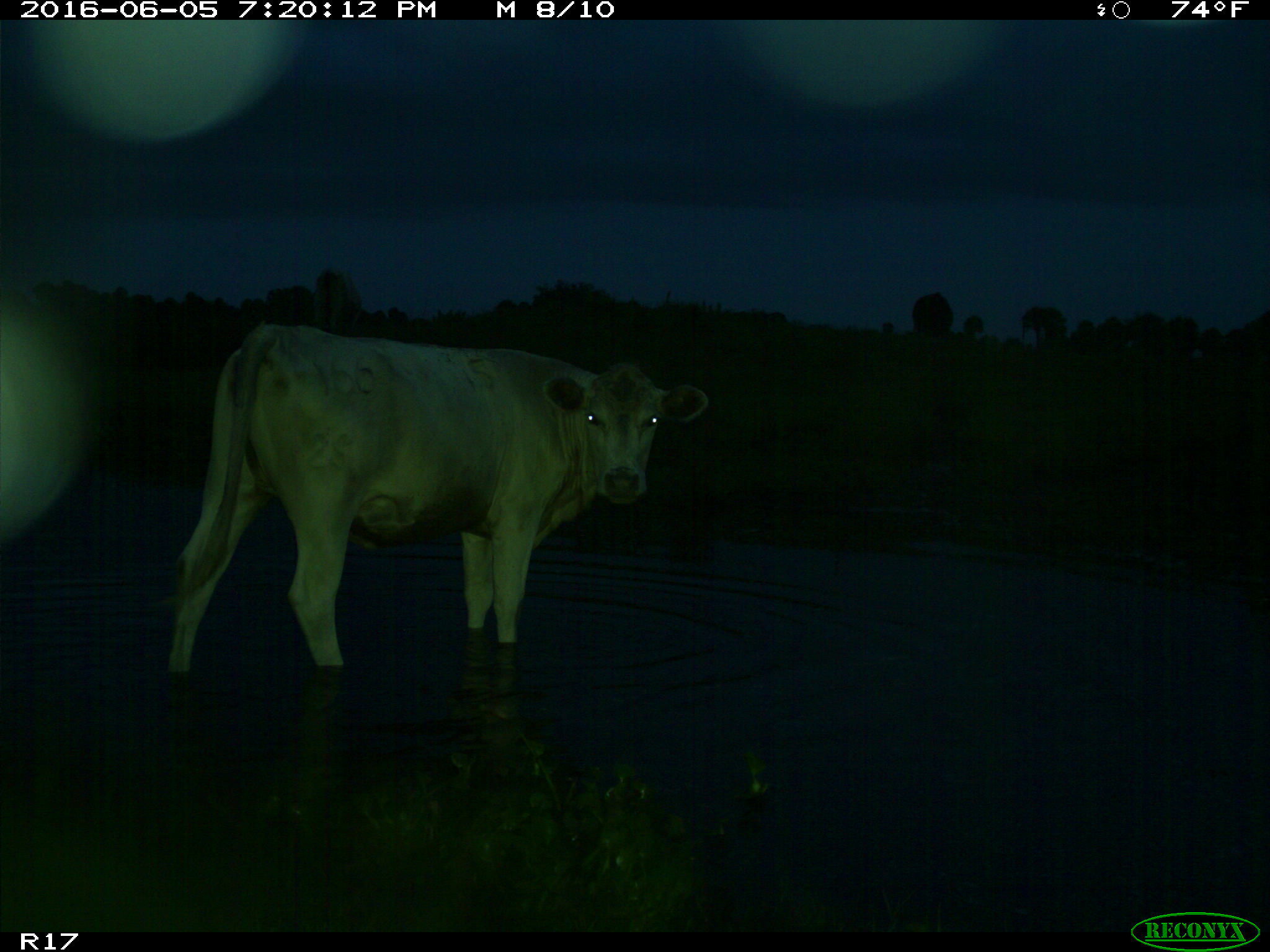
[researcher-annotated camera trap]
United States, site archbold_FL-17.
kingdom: Animalia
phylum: Chordata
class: Mammalia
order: Artiodactyla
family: Bovidae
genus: Bos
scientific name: Bos taurus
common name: domestic cow